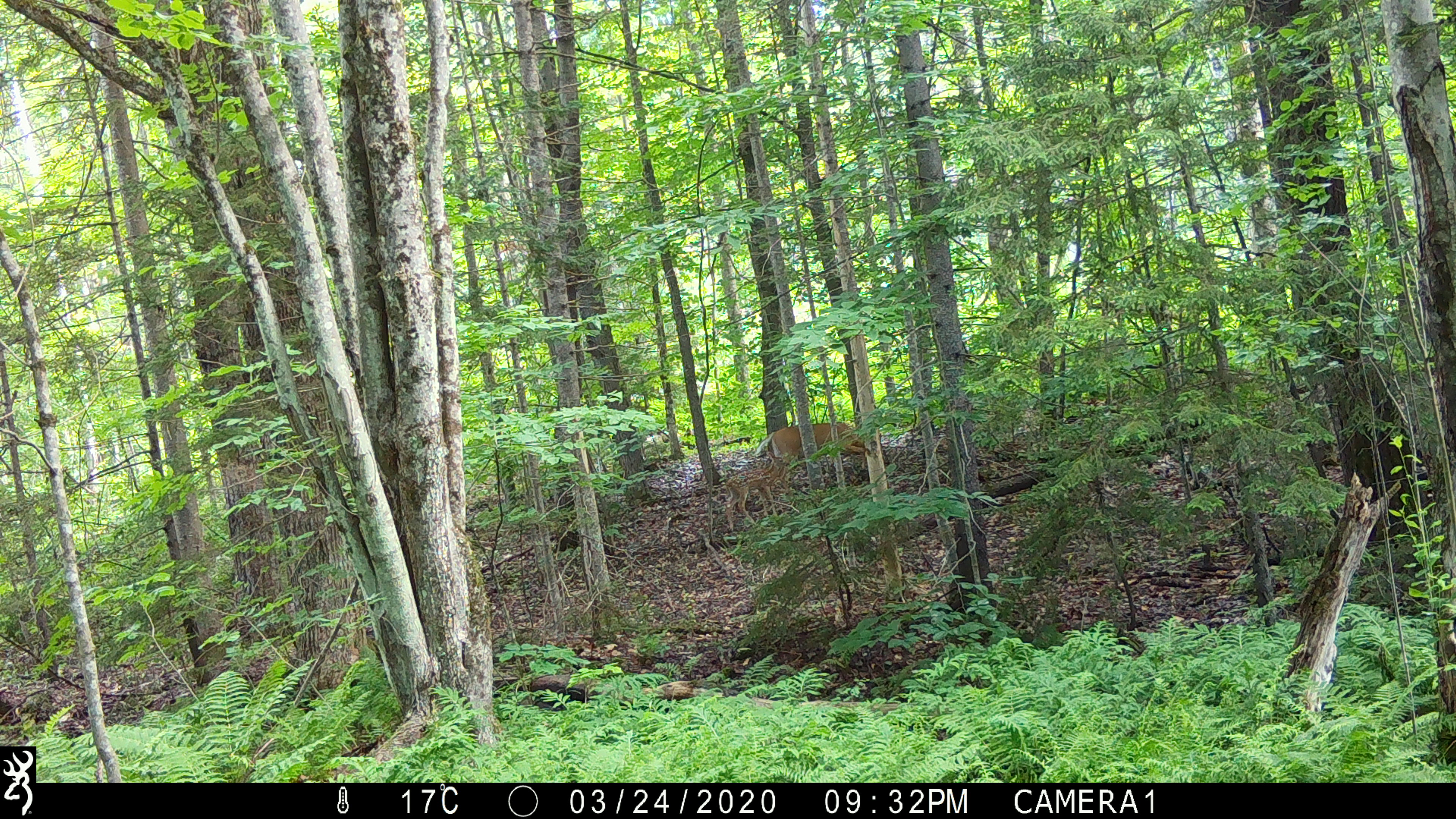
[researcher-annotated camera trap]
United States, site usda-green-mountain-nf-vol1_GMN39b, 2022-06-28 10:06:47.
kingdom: Animalia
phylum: Chordata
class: Mammalia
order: Artiodactyla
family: Cervidae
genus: Odocoileus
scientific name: Odocoileus virginianus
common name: white-tailed deer